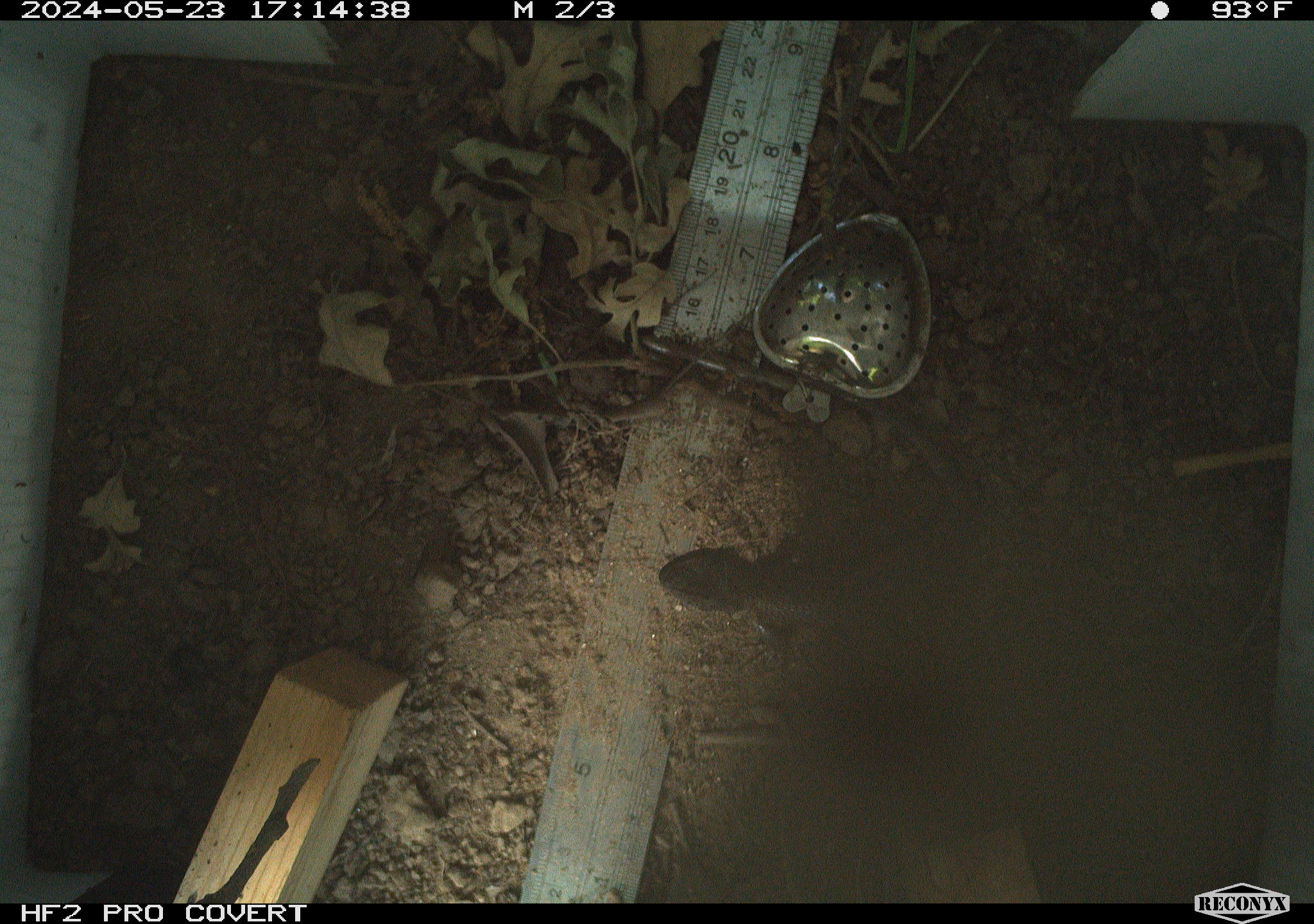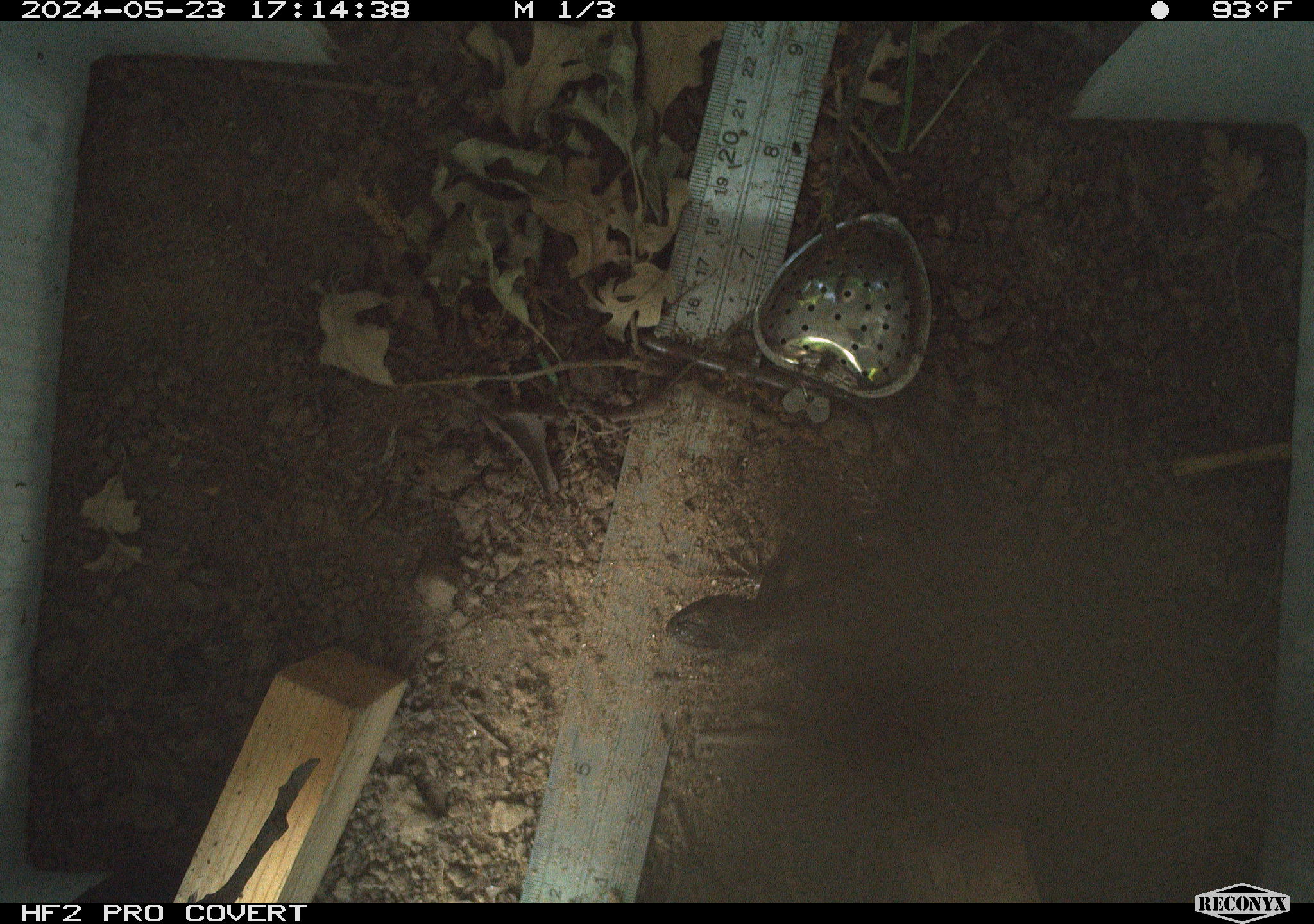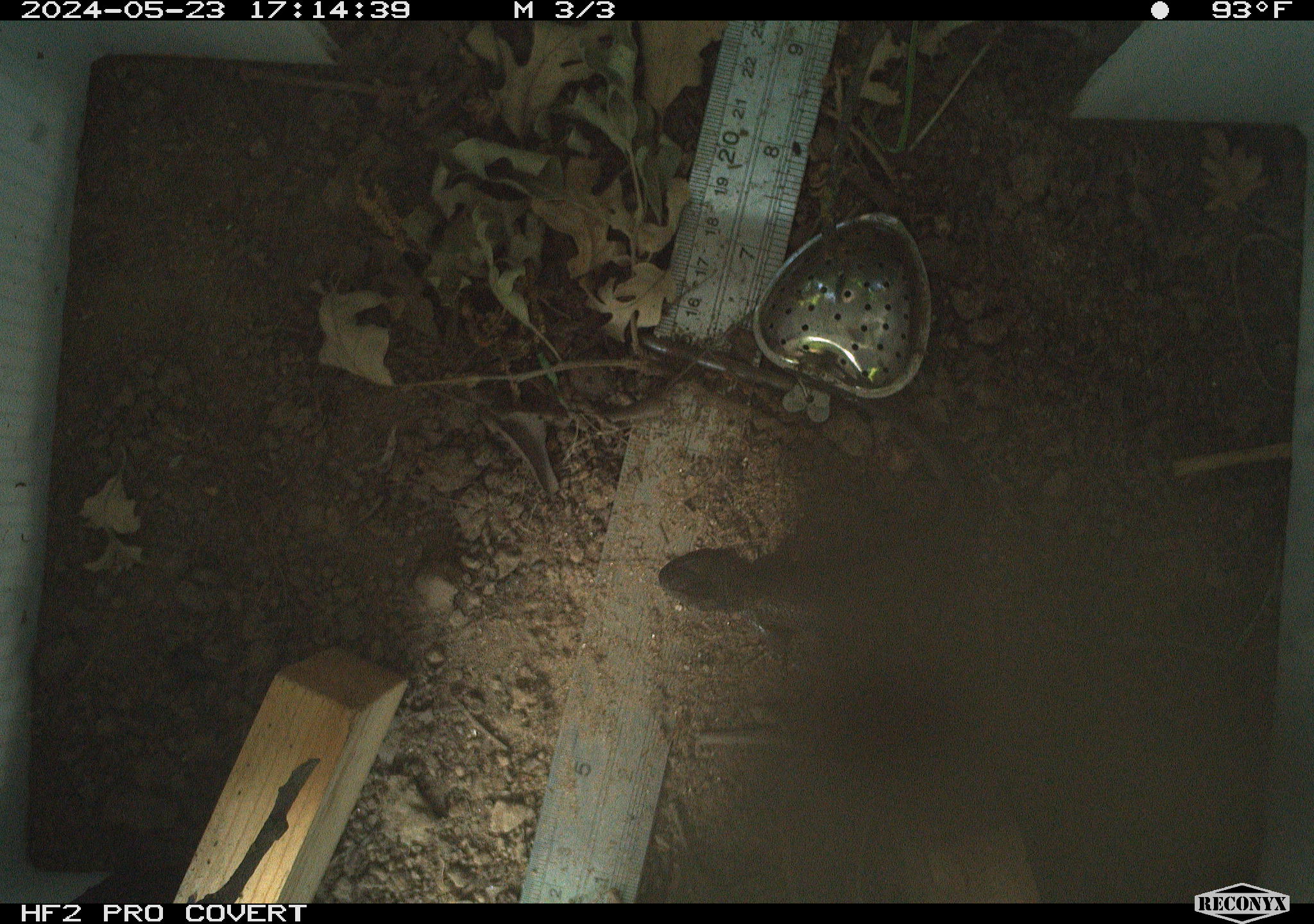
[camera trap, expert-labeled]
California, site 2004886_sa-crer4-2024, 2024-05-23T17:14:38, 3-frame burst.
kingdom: Animalia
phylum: Chordata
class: Reptilia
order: Squamata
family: Phrynosomatidae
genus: Sceloporus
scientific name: Sceloporus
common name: spiny lizards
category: sceloporus species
Sceloporus species (spiny lizards) (Sceloporus).